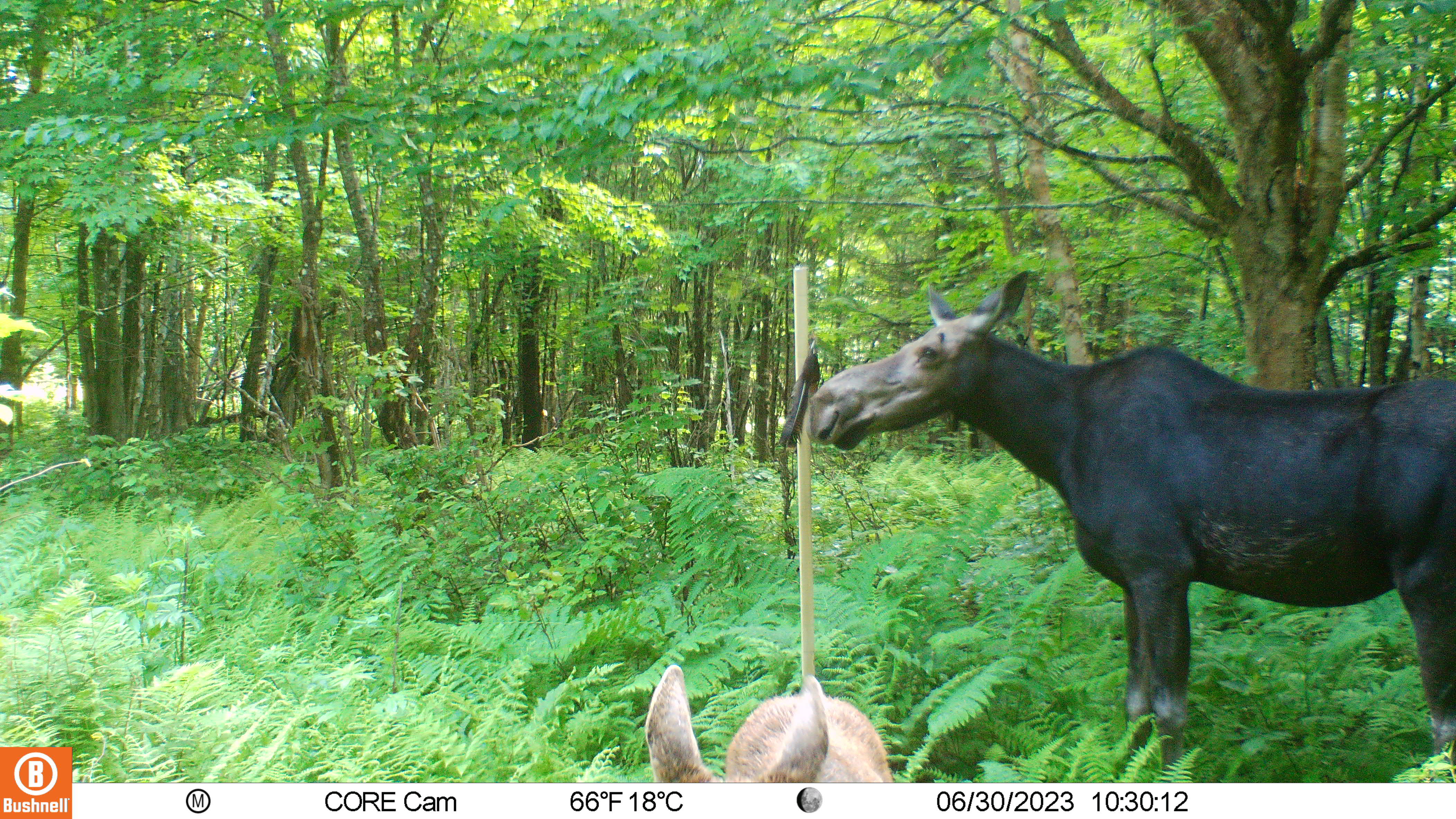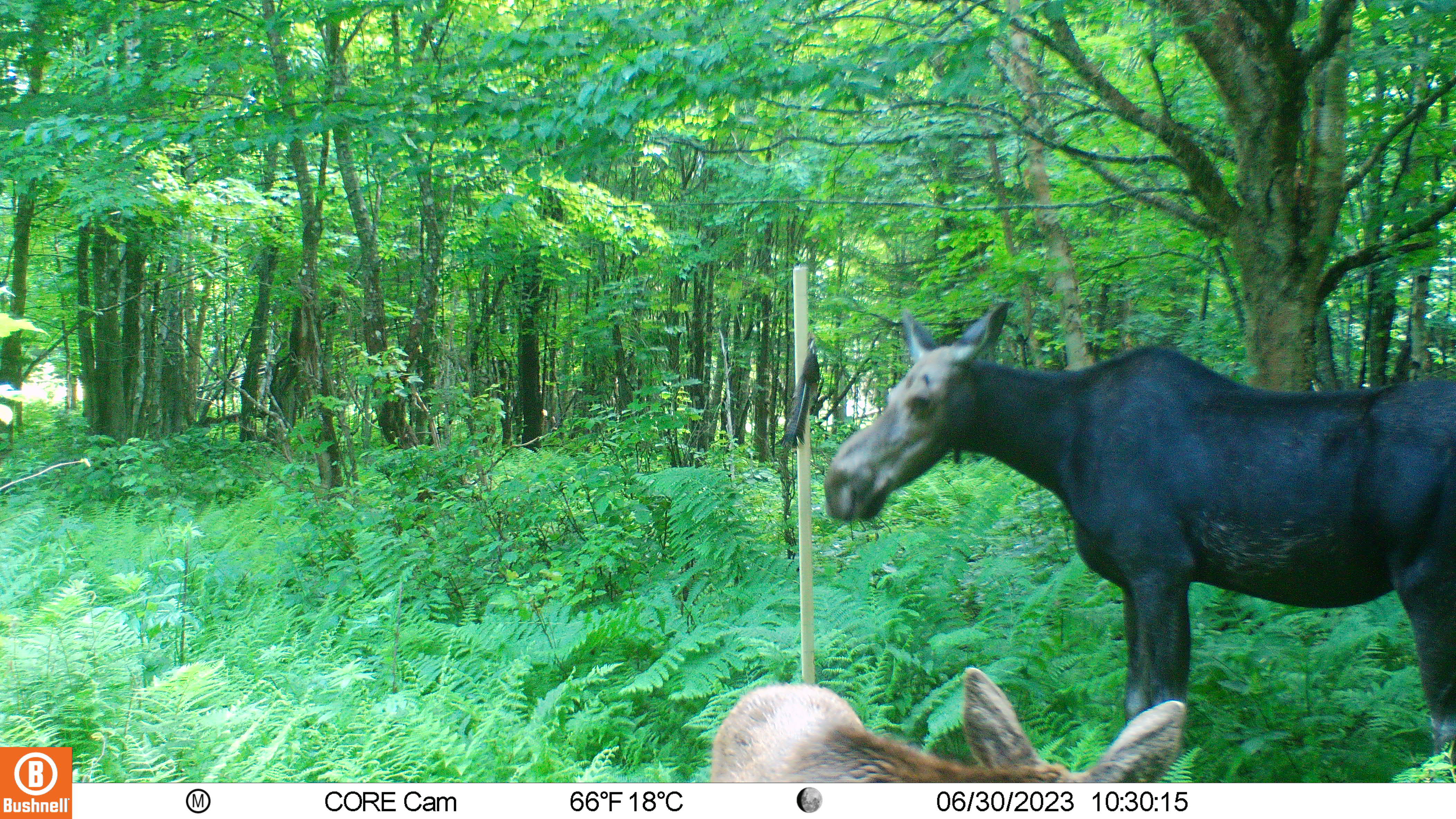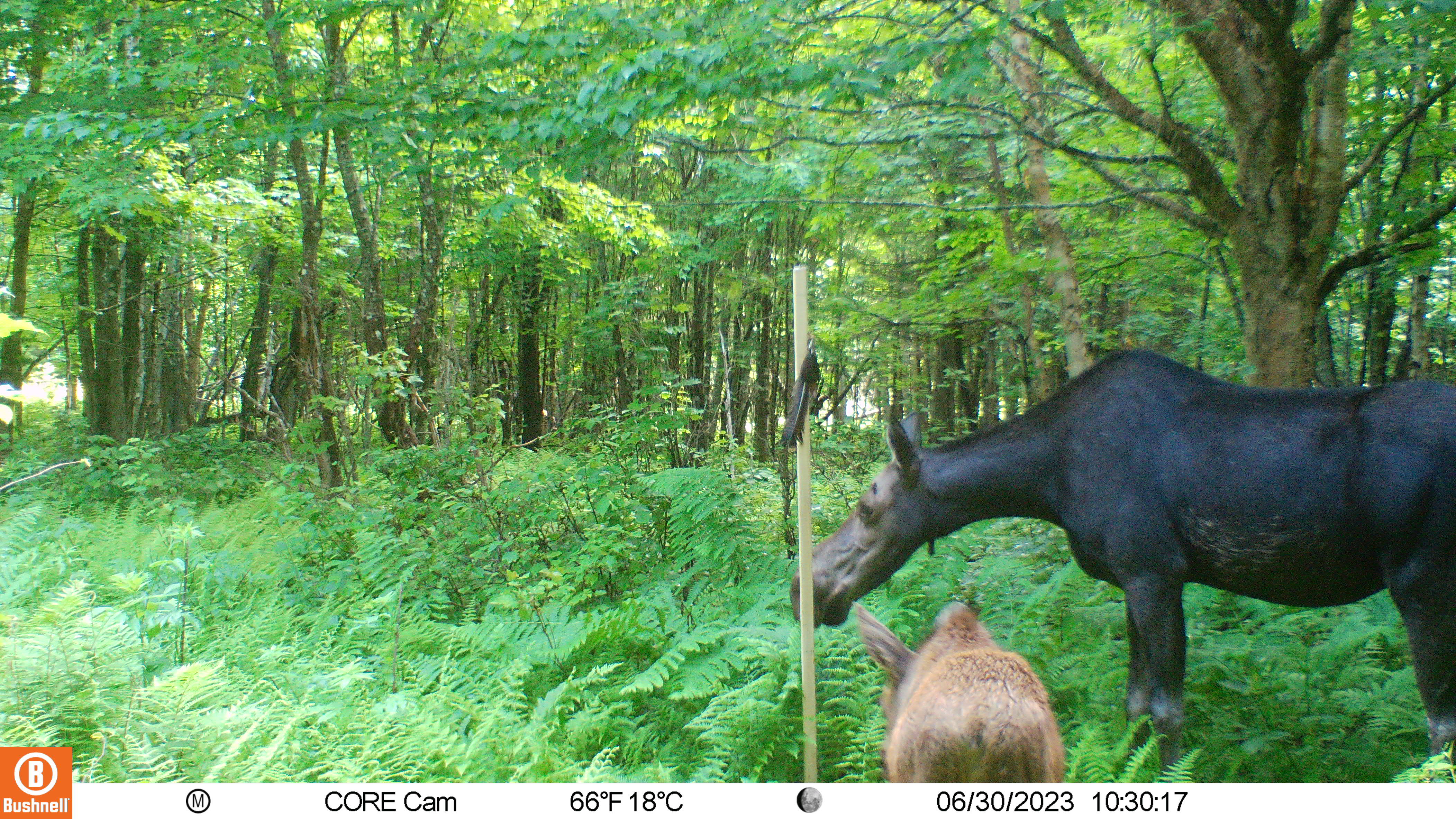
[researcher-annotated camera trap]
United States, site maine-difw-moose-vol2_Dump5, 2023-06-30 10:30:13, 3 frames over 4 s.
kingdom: Animalia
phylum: Chordata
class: Mammalia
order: Artiodactyla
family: Cervidae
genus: Alces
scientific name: Alces alces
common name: moose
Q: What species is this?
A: Moose (Alces alces).